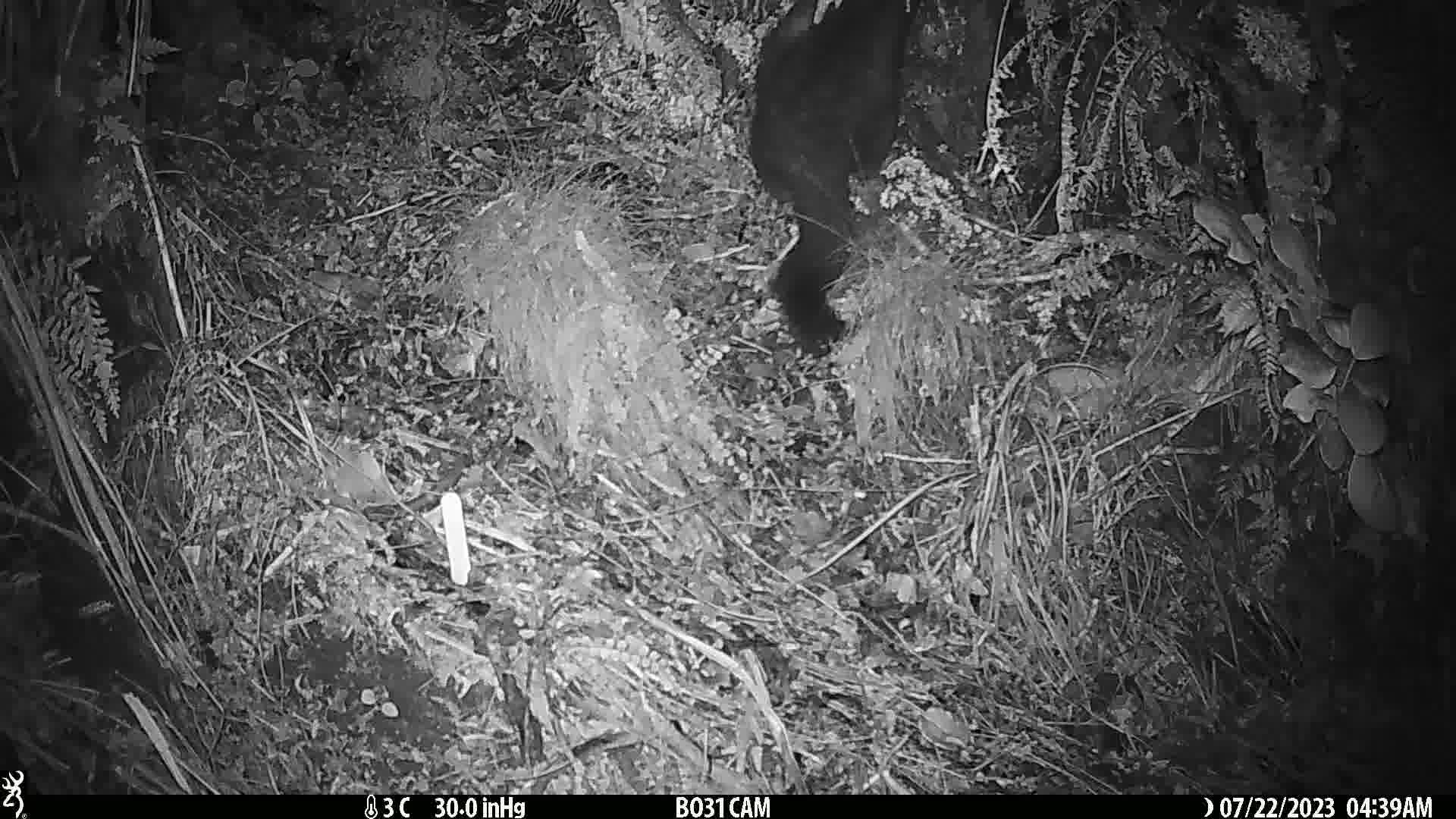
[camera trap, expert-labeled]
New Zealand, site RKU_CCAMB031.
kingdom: Animalia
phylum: Chordata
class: Mammalia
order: Diprotodontia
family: Phalangeridae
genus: Trichosurus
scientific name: Trichosurus vulpecula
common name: common brushtail possum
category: possum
Possum (common brushtail possum) (Trichosurus vulpecula).